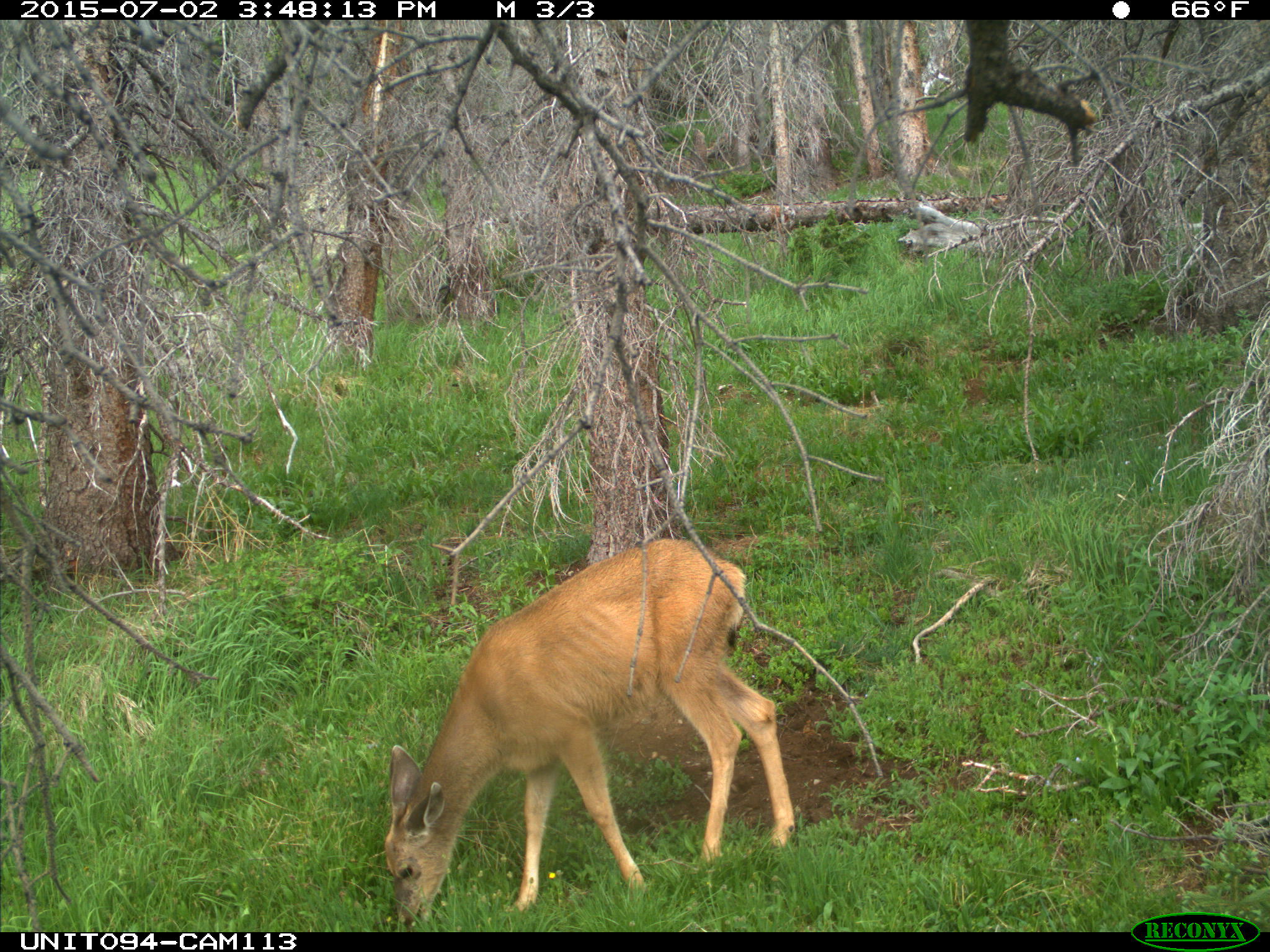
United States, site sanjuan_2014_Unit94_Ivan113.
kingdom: Animalia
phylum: Chordata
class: Mammalia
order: Artiodactyla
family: Cervidae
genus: Odocoileus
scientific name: Odocoileus hemionus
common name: mule deer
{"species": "Odocoileus hemionus (mule deer)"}